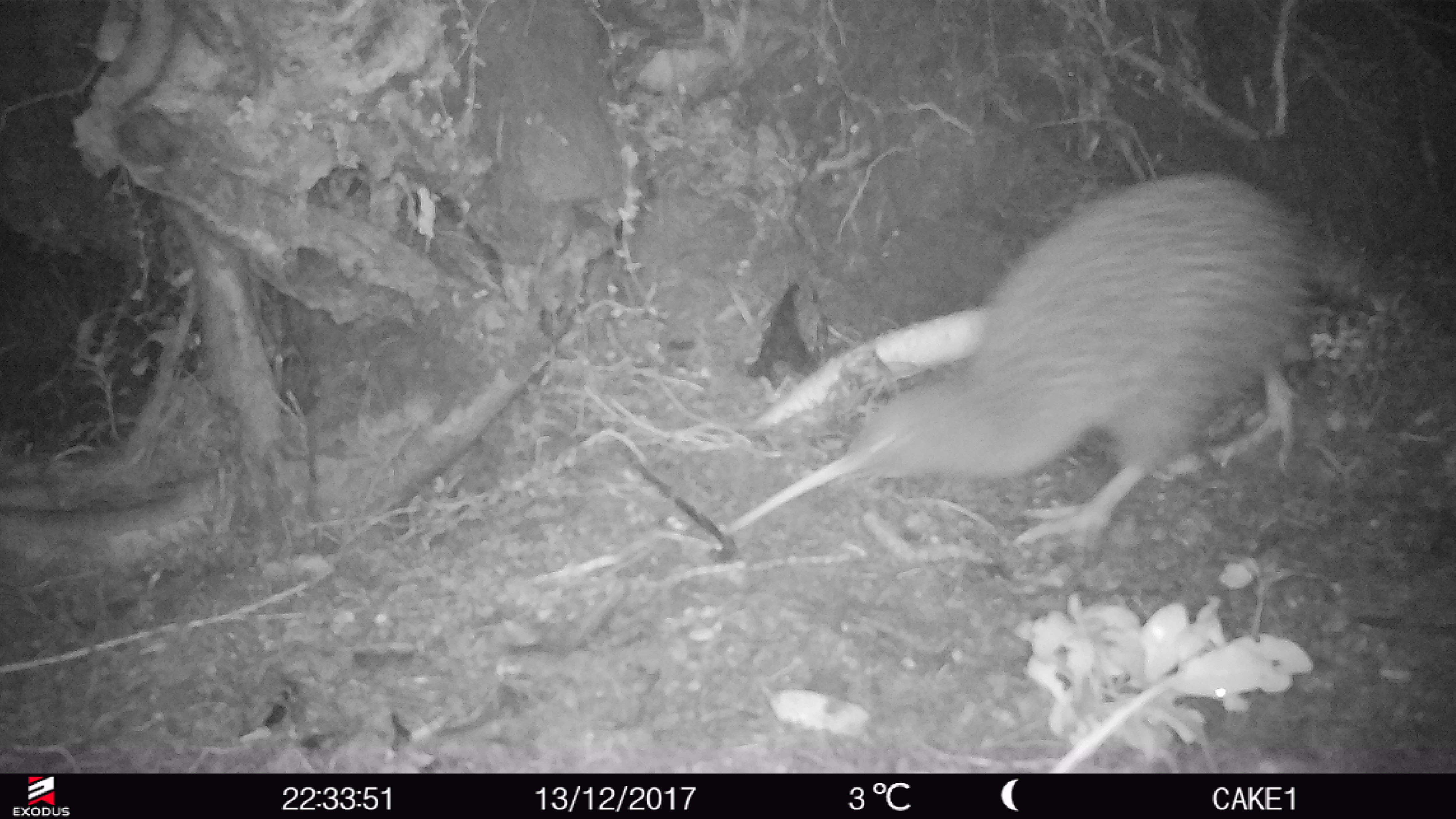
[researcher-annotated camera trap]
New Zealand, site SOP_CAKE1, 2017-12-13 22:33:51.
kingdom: Animalia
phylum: Chordata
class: Aves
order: Apterygiformes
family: Apterygidae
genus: Apteryx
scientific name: Apteryx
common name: kiwi